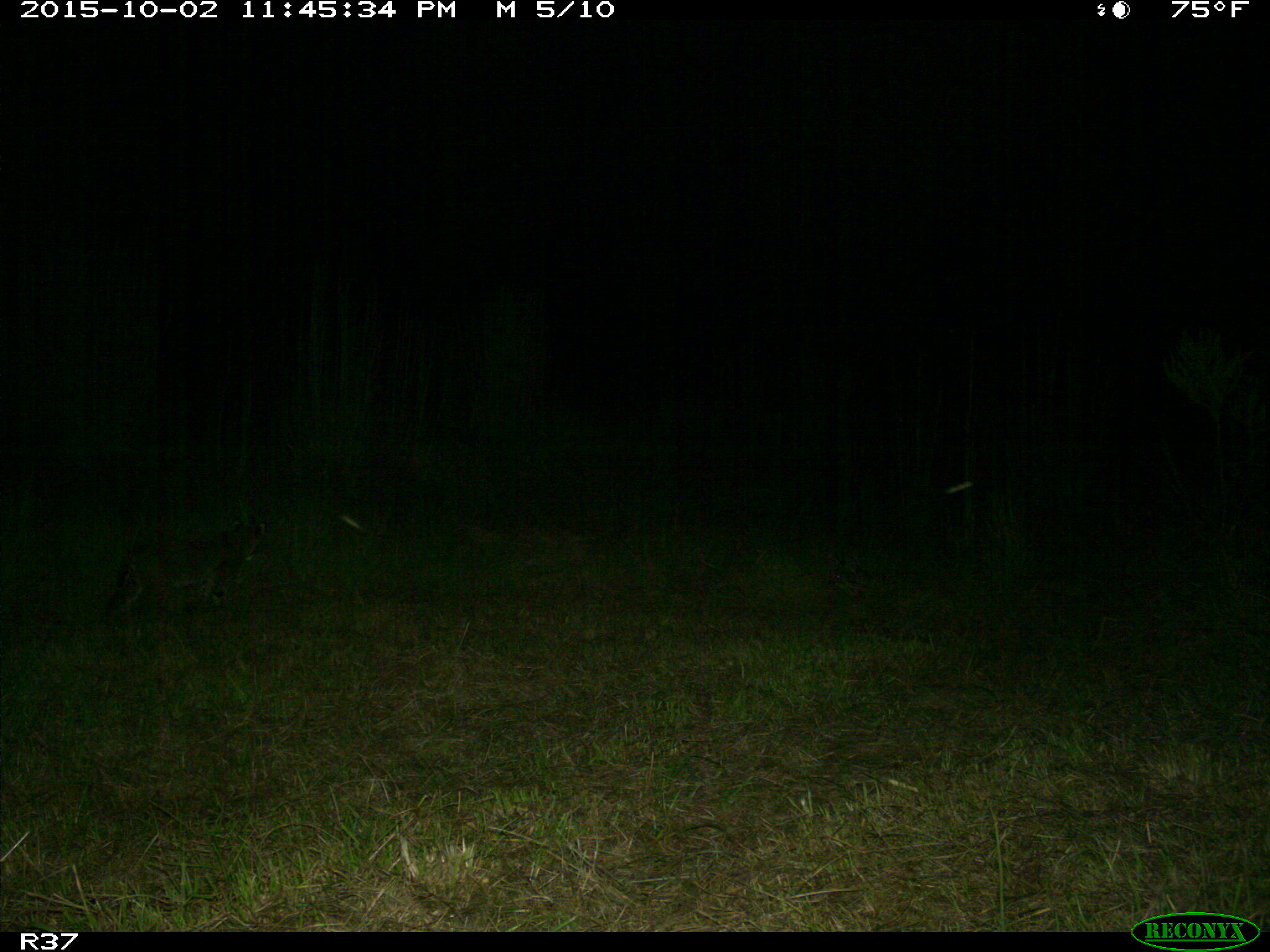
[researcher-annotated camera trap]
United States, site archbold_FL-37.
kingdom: Animalia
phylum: Chordata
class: Mammalia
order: Carnivora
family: Felidae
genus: Lynx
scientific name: Lynx rufus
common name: bobcat